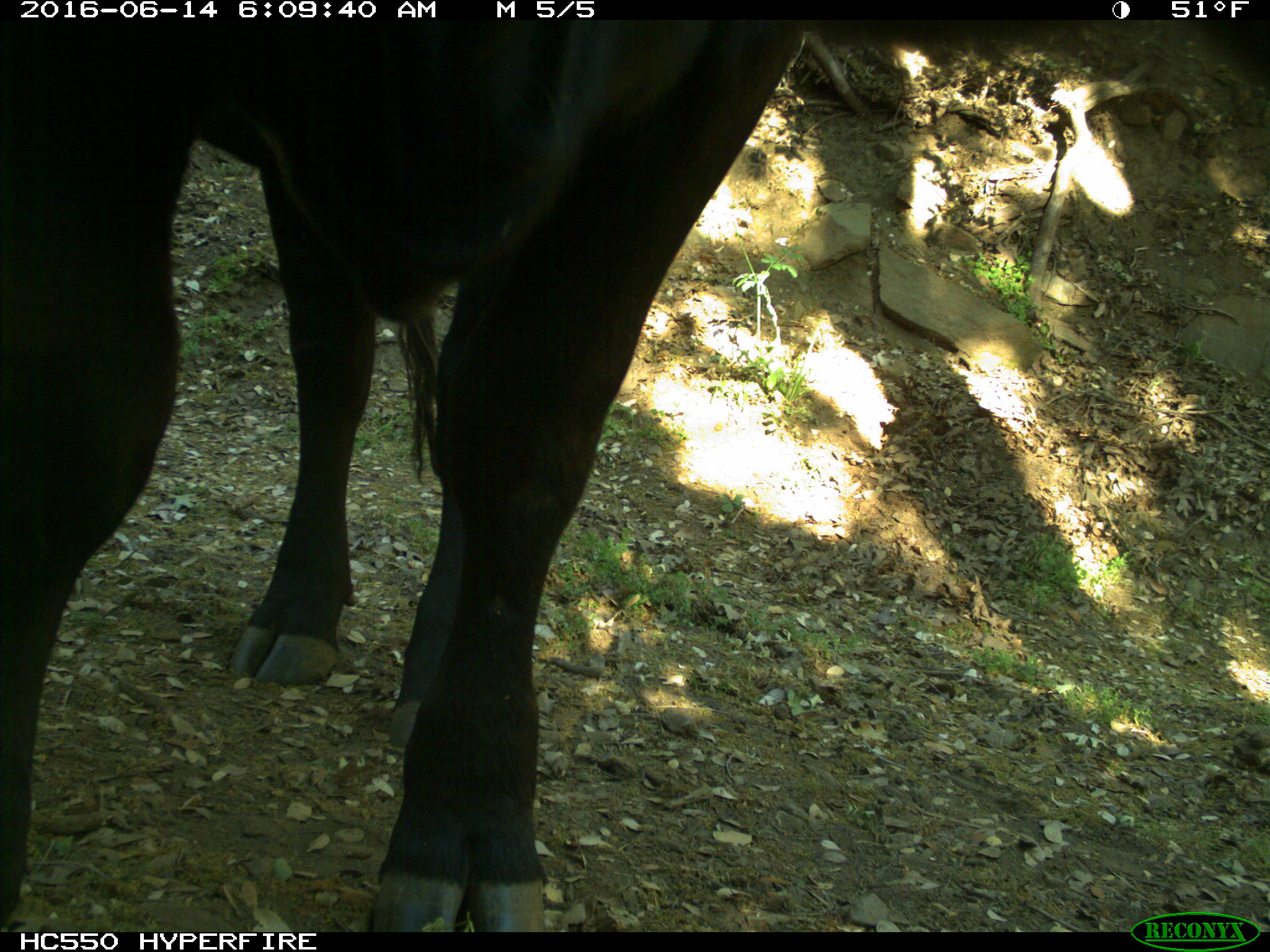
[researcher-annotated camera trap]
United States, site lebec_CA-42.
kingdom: Animalia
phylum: Chordata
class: Mammalia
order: Artiodactyla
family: Bovidae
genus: Bos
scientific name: Bos taurus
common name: domestic cow